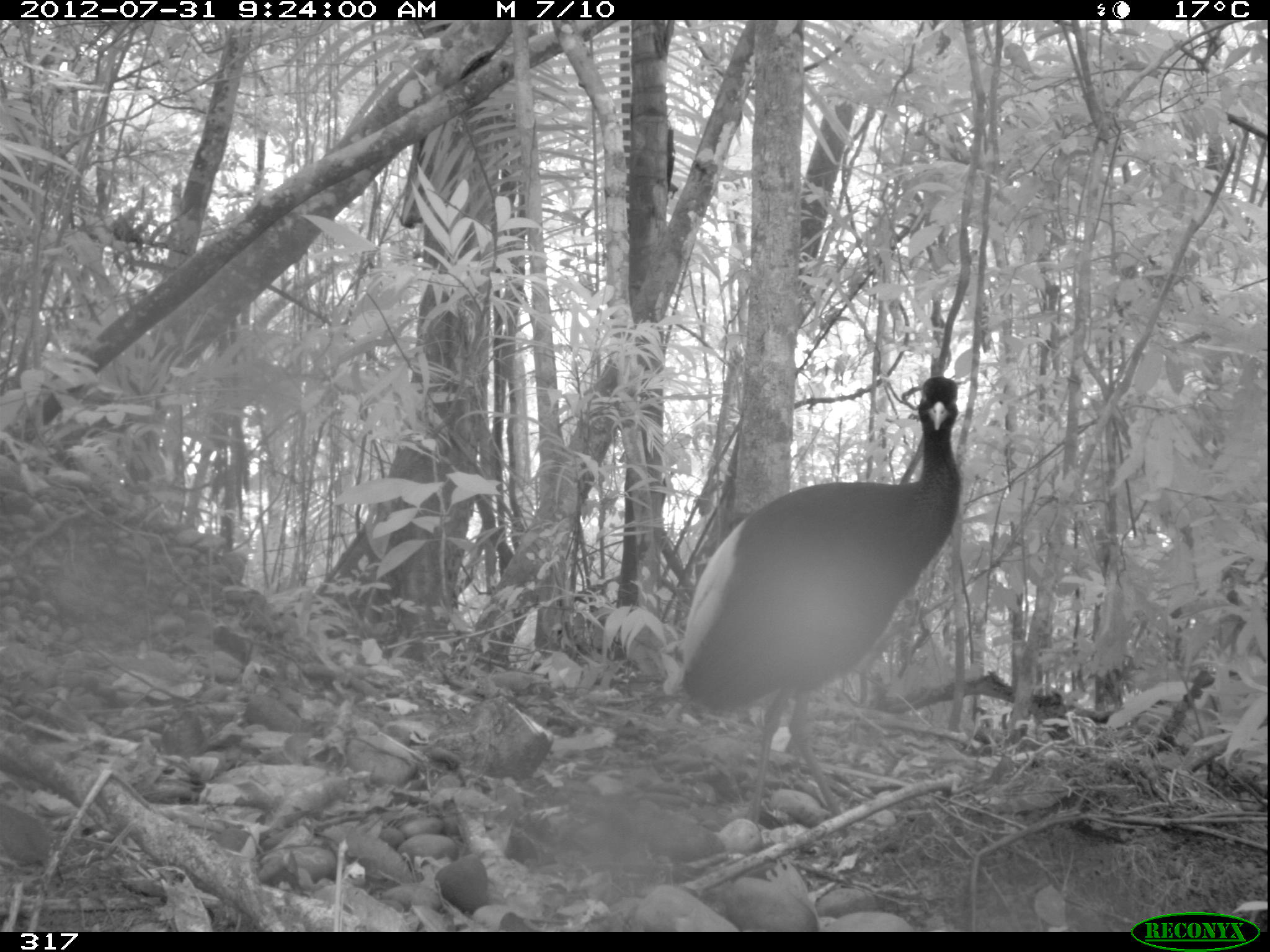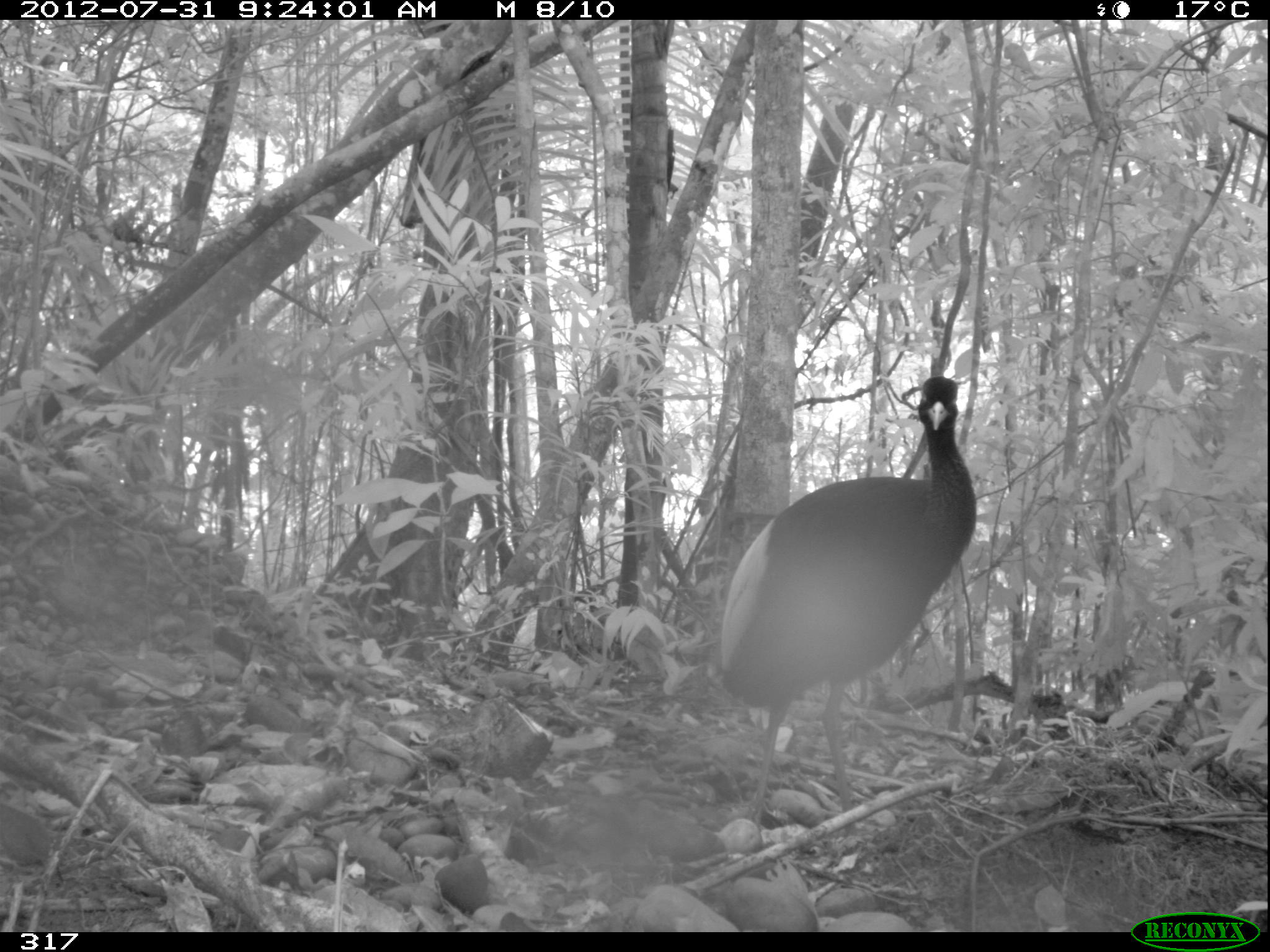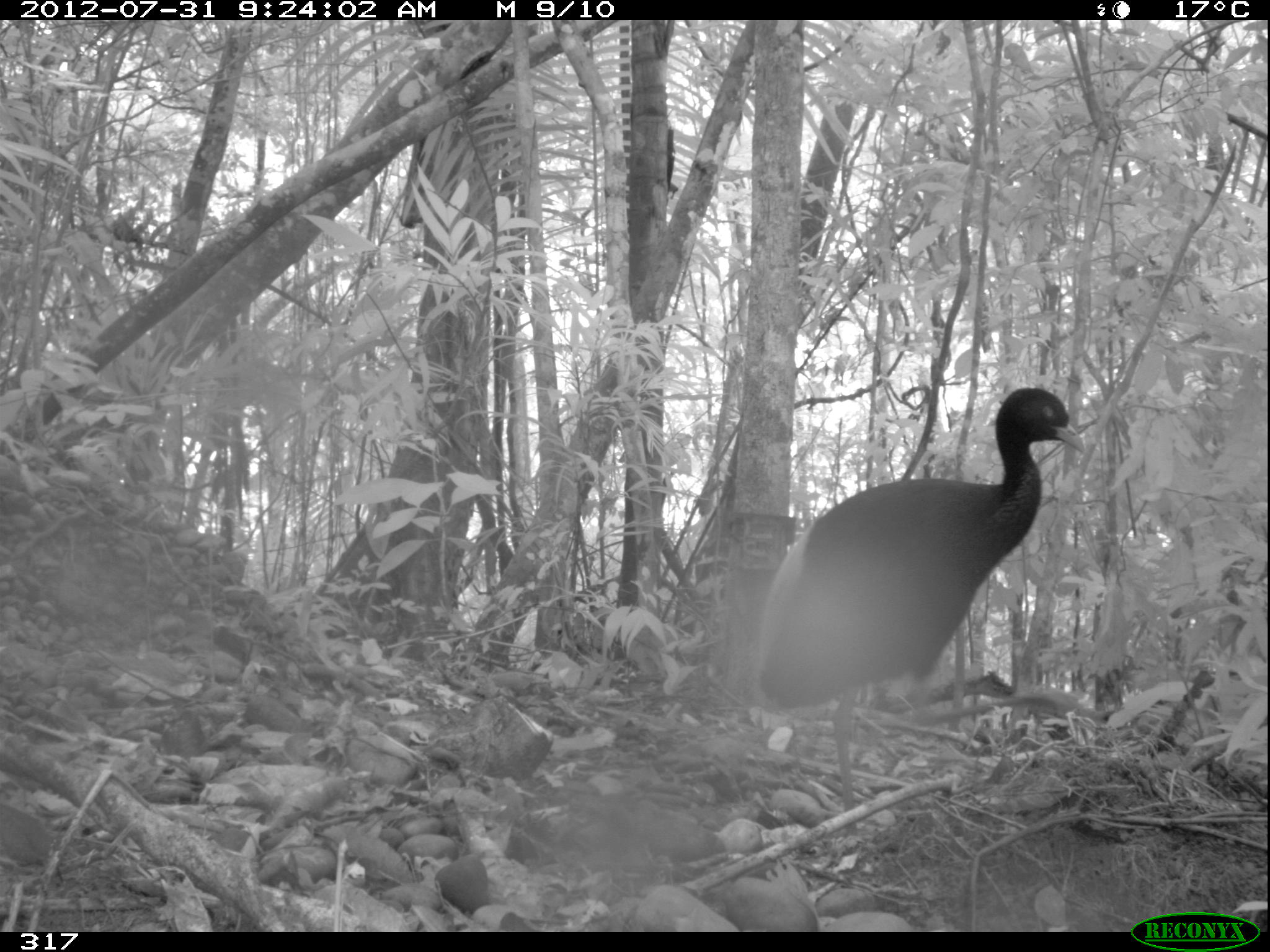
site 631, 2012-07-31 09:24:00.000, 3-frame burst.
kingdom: Animalia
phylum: Chordata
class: Aves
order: Gruiformes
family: Psophiidae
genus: Psophia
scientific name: Psophia leucoptera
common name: pale-winged trumpeter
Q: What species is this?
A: Psophia leucoptera (pale-winged trumpeter).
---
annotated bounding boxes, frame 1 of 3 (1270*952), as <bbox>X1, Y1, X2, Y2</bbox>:
psophia leucoptera: <bbox>675, 374, 962, 839</bbox>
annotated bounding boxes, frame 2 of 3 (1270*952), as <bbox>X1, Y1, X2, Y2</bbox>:
psophia leucoptera: <bbox>718, 375, 977, 838</bbox>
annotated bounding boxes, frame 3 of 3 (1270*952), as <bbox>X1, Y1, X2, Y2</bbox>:
psophia leucoptera: <bbox>752, 386, 1086, 837</bbox>